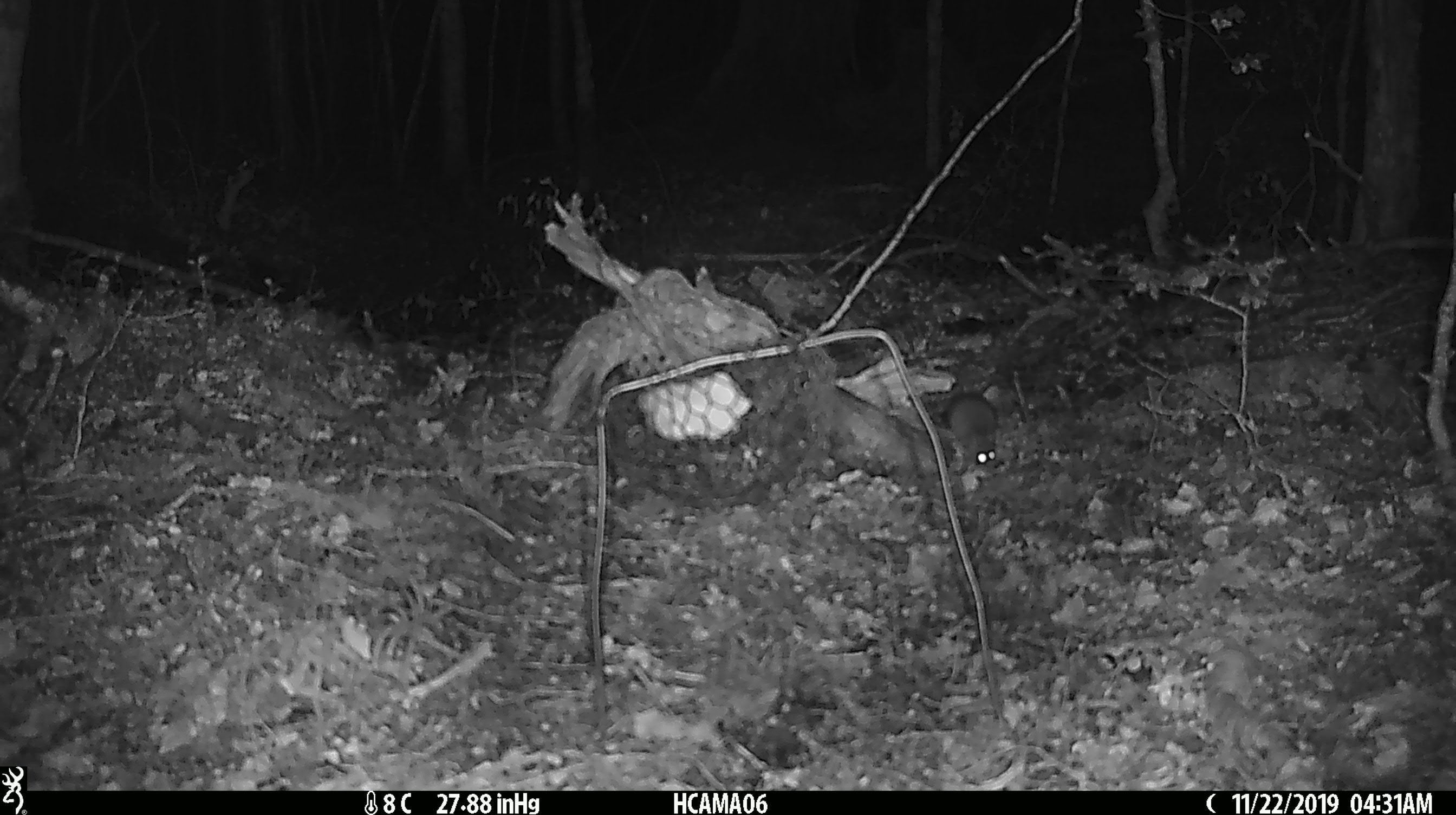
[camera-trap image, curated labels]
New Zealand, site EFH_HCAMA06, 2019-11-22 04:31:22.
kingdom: Animalia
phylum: Chordata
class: Mammalia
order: Rodentia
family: Muridae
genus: Mus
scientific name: Mus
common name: mouse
Mouse (Mus).